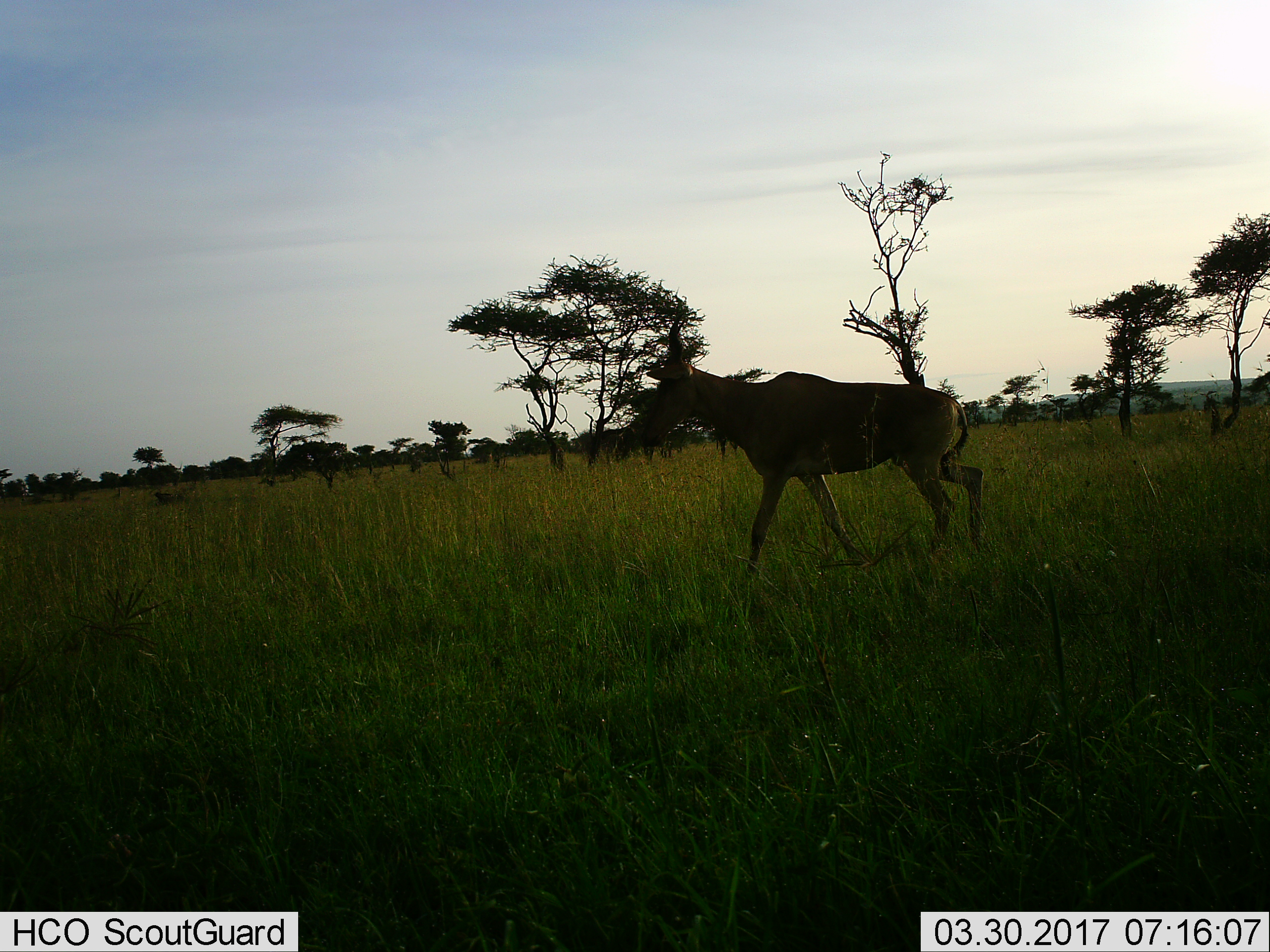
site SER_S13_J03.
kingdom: Animalia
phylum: Chordata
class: Mammalia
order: Artiodactyla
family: Bovidae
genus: Alcelaphus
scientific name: Alcelaphus buselaphus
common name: hartebeest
Hartebeest (Alcelaphus buselaphus), count 1. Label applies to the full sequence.